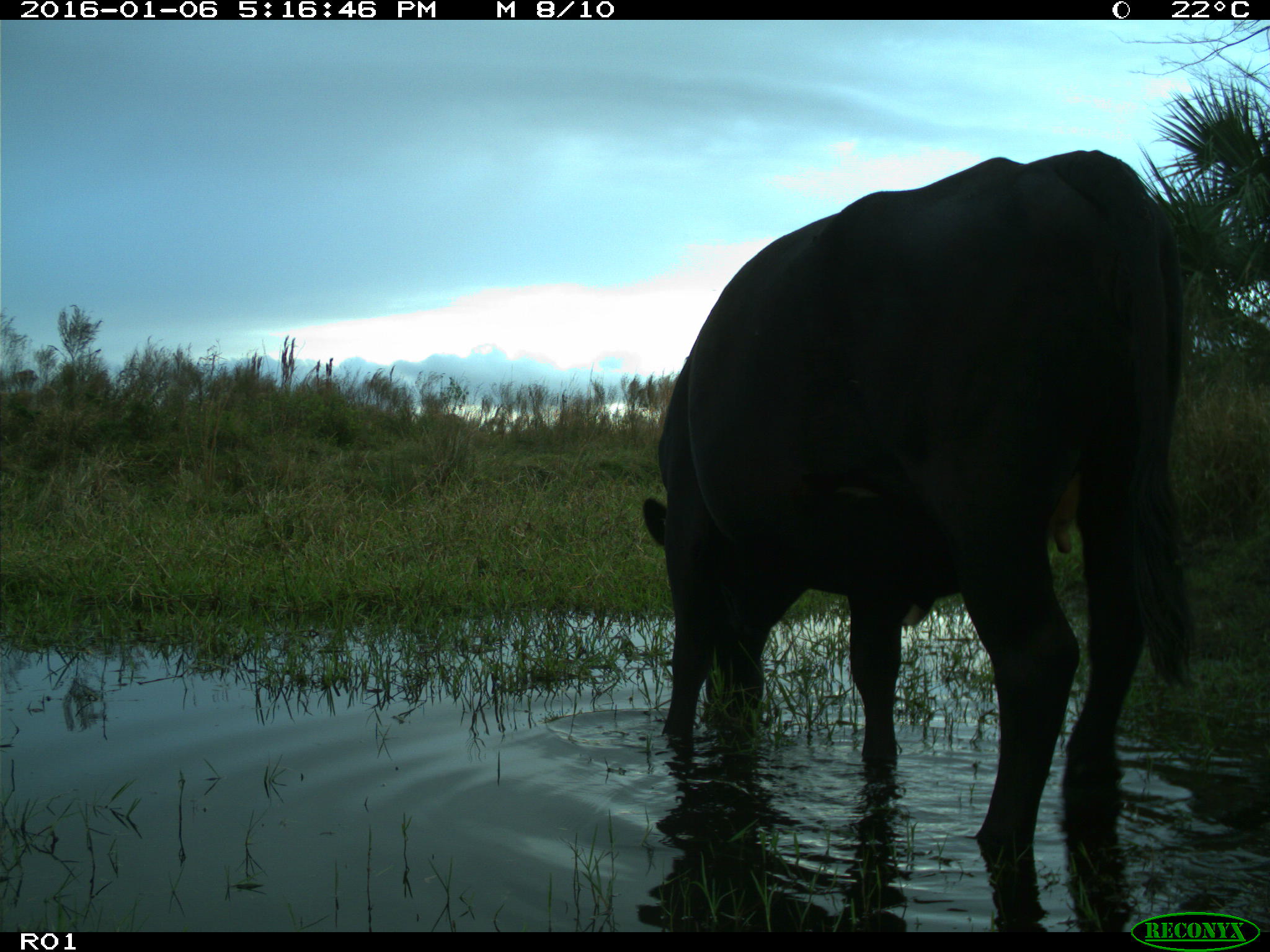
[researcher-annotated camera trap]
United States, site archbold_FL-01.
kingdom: Animalia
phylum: Chordata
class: Mammalia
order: Artiodactyla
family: Bovidae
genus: Bos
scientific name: Bos taurus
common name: domestic cow